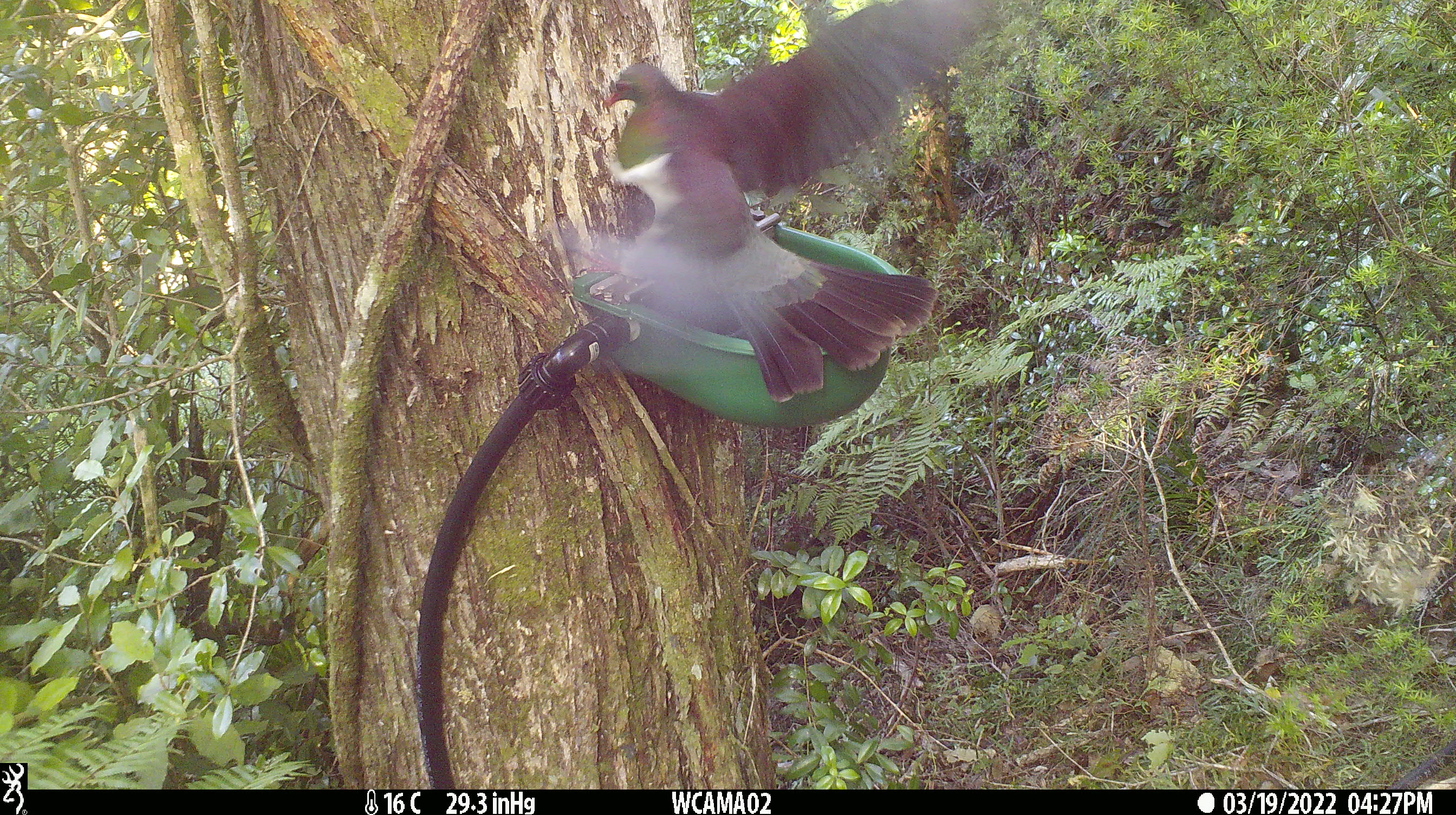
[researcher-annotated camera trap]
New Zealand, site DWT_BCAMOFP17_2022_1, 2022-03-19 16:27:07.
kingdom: Animalia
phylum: Chordata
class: Aves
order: Columbiformes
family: Columbidae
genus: Hemiphaga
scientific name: Hemiphaga novaeseelandiae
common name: new zealand pigeon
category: kereru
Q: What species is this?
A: Kereru (new zealand pigeon) (Hemiphaga novaeseelandiae).